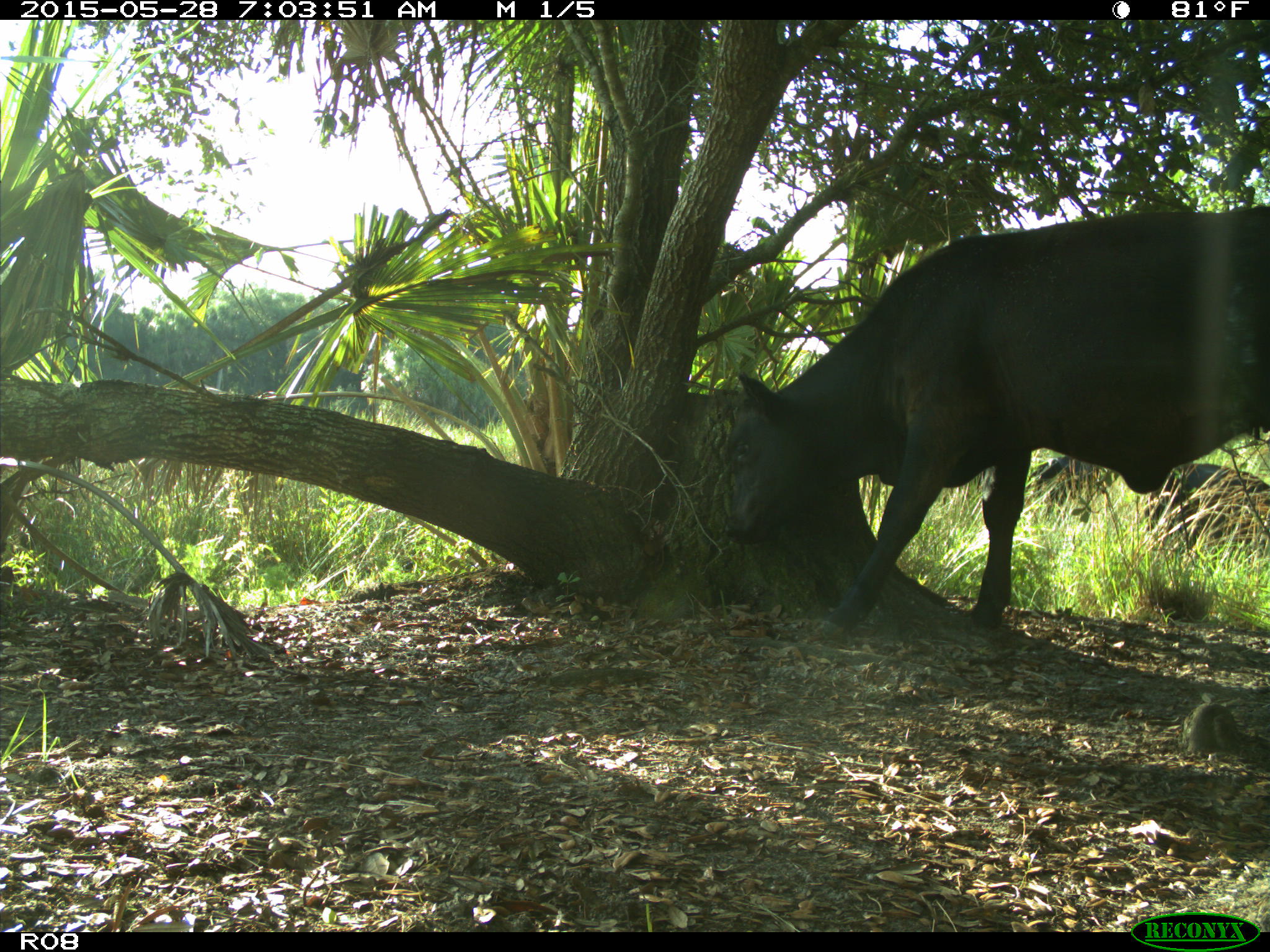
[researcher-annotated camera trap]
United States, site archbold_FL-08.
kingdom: Animalia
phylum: Chordata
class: Mammalia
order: Artiodactyla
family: Bovidae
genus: Bos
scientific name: Bos taurus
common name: domestic cow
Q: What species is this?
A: Bos taurus (domestic cow).